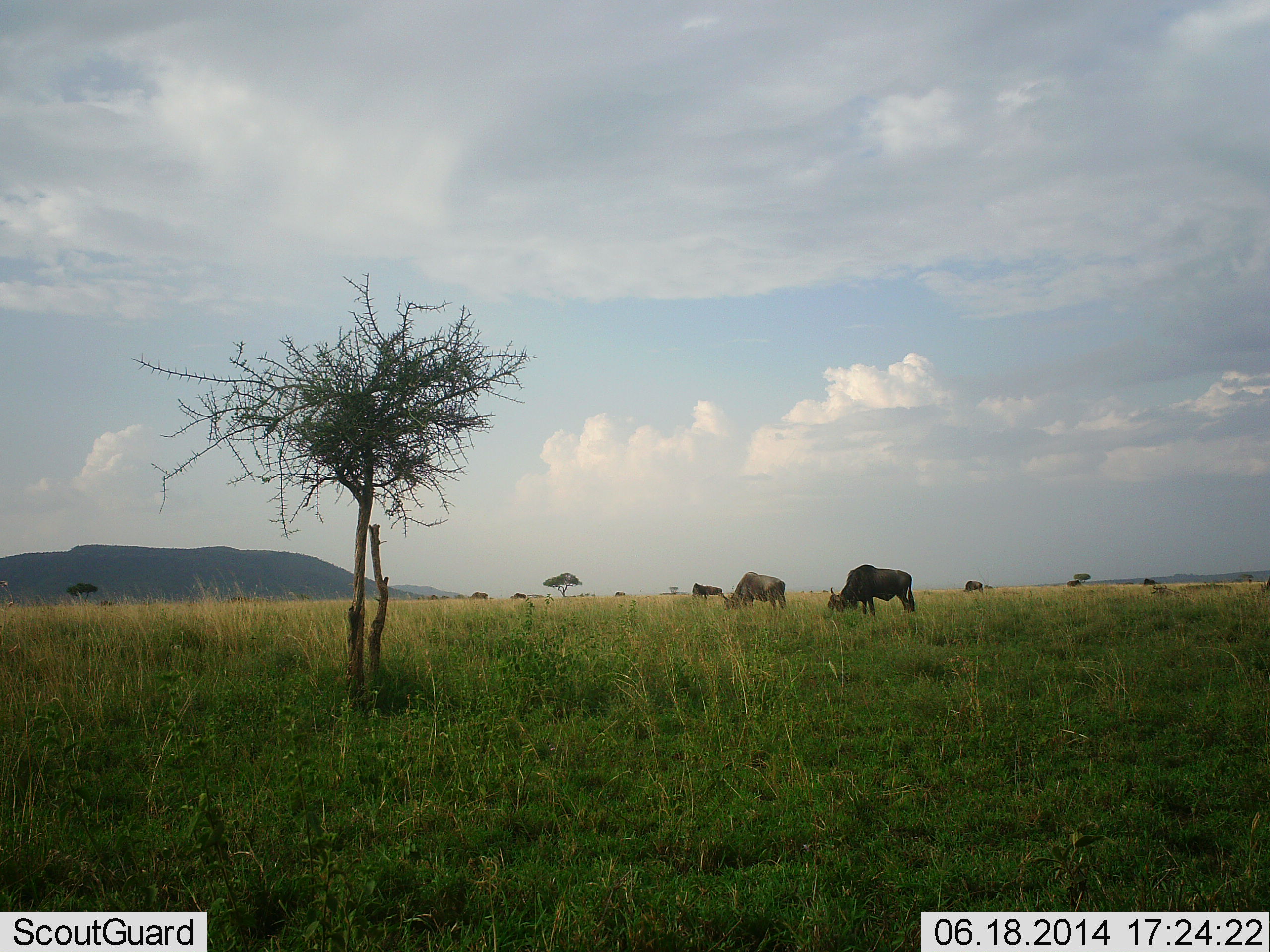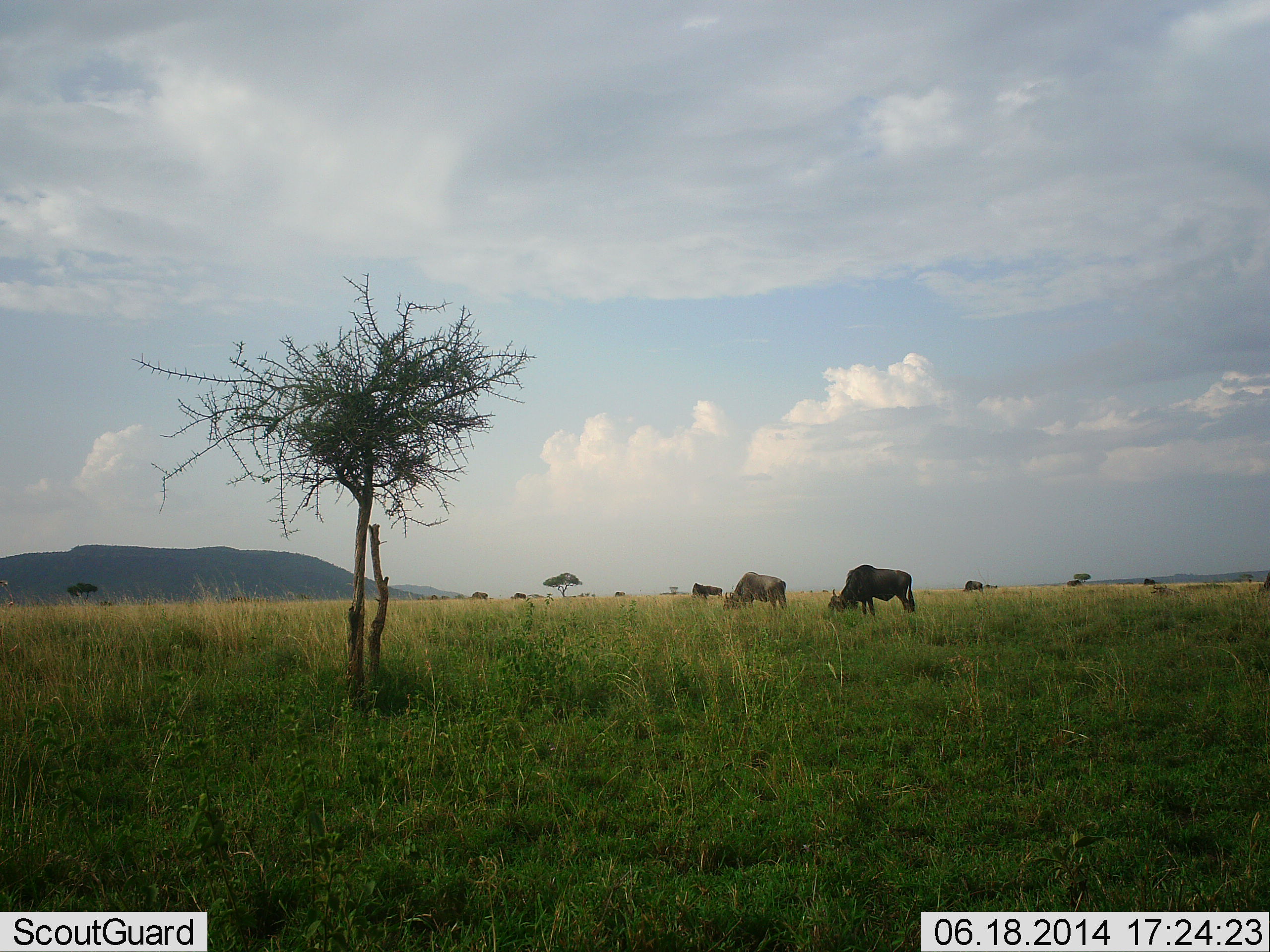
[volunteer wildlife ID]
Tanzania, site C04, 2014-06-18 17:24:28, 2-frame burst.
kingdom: Animalia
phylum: Chordata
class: Mammalia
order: Artiodactyla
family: Bovidae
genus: Connochaetes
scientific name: Connochaetes taurinus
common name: blue wildebeest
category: wildebeest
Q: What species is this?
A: Wildebeest (blue wildebeest) (Connochaetes taurinus).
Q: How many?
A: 4.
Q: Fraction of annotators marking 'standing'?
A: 30%.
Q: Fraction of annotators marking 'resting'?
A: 0%.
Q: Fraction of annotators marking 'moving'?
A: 0%.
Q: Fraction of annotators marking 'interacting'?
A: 0%.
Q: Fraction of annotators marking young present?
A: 0%.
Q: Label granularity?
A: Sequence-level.